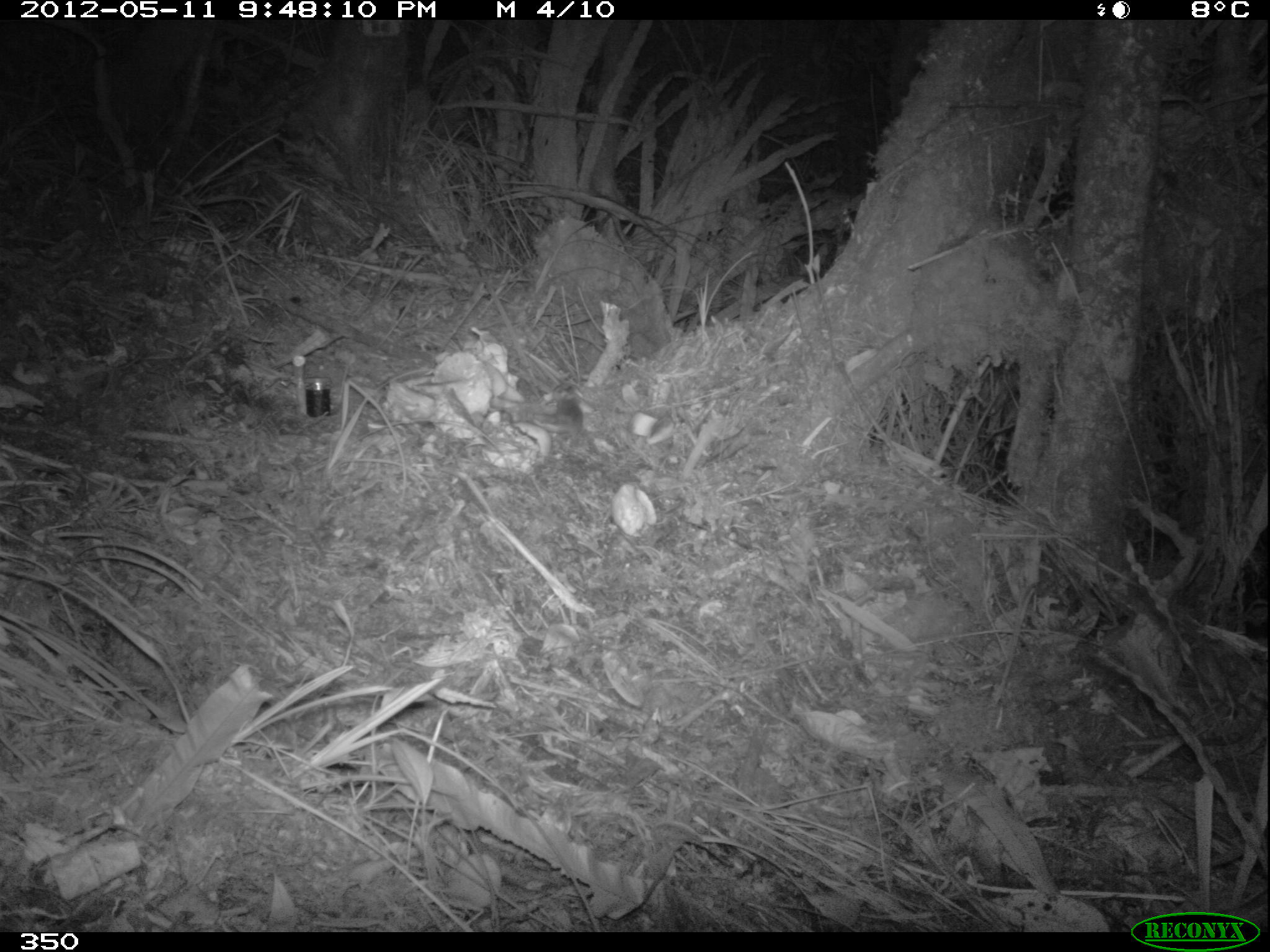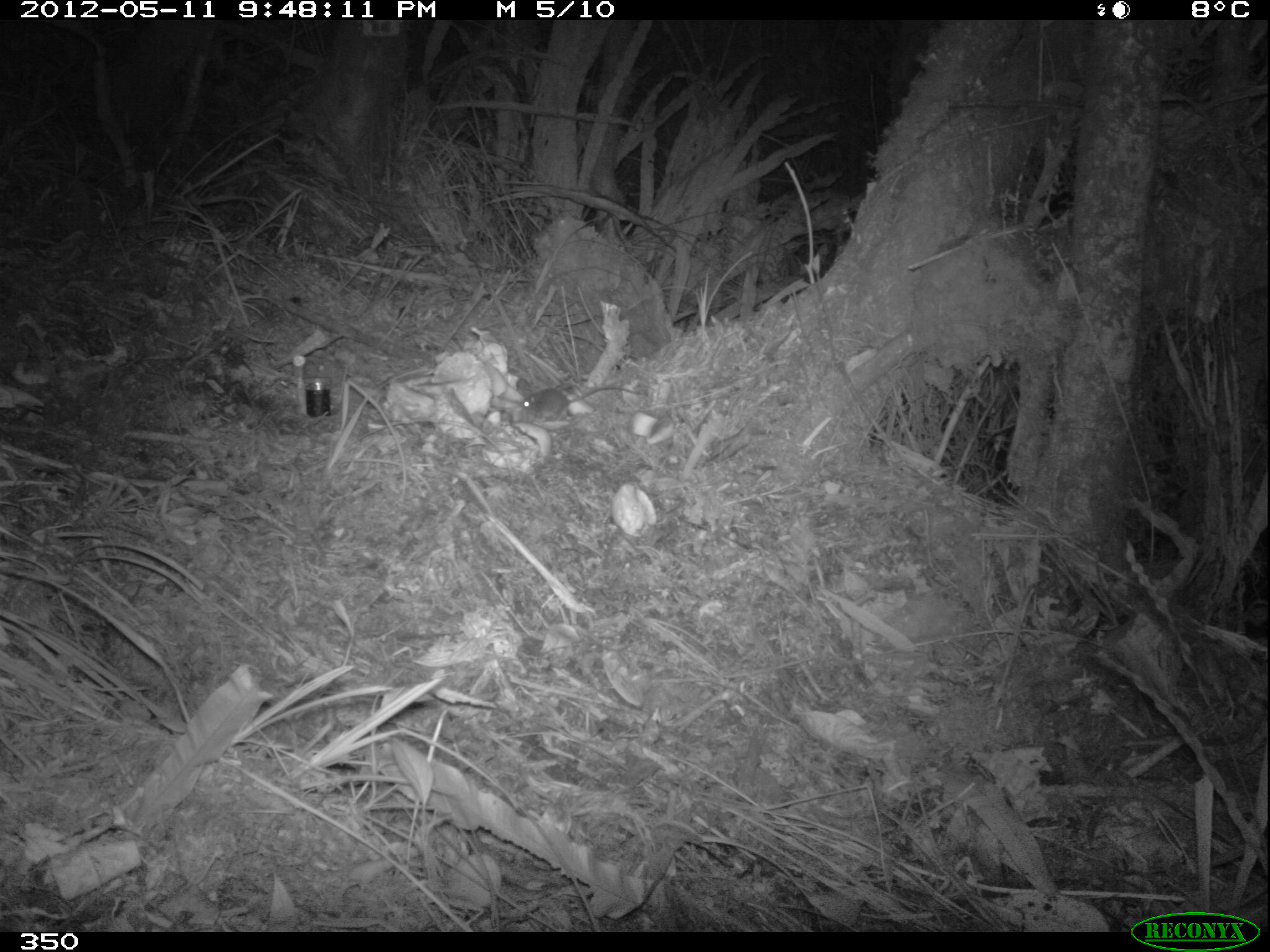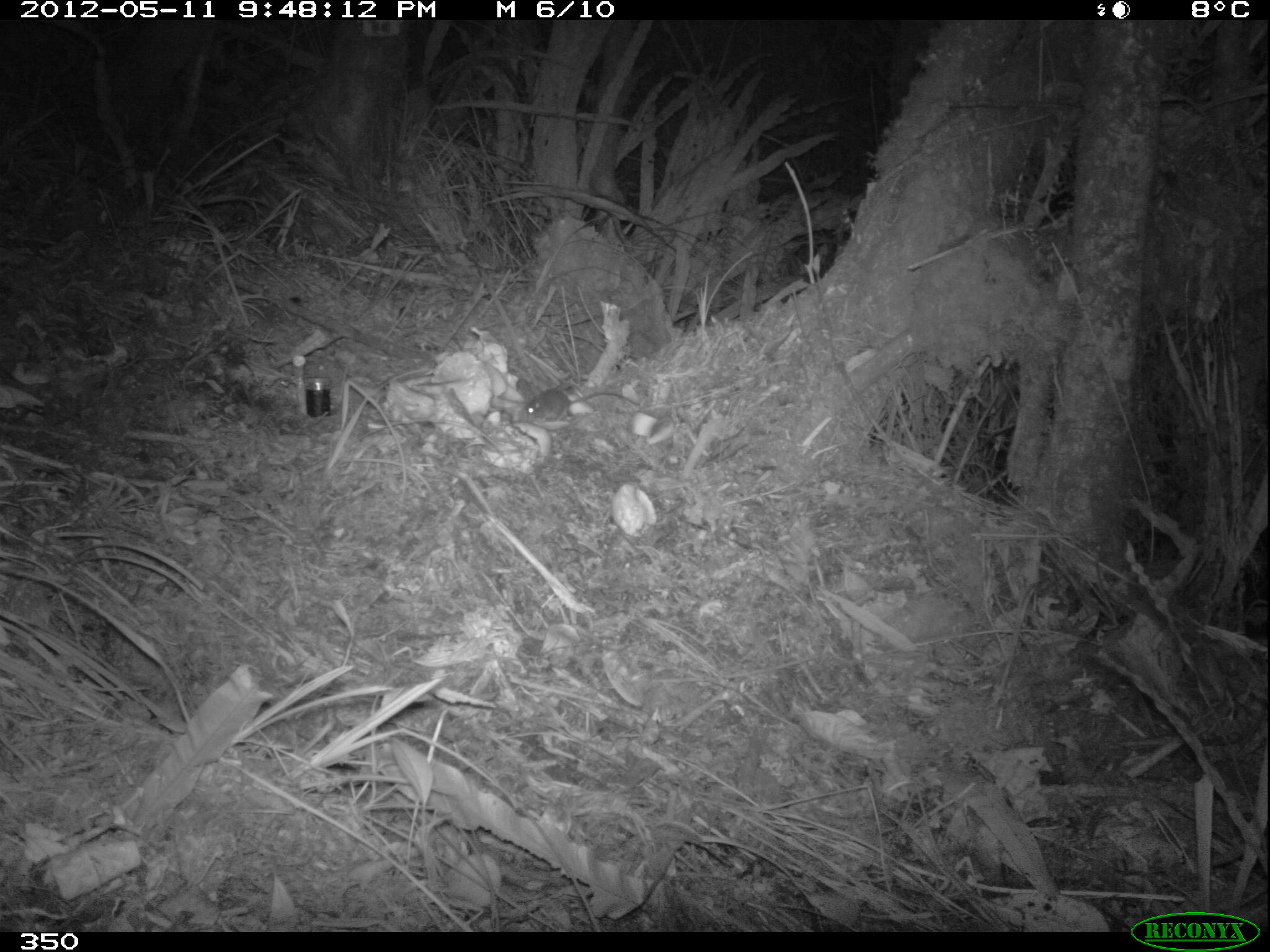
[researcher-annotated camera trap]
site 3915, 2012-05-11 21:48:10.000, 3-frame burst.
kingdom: Animalia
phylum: Chordata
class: Mammalia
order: Rodentia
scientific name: Rodentia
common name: rodents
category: unknown rodent